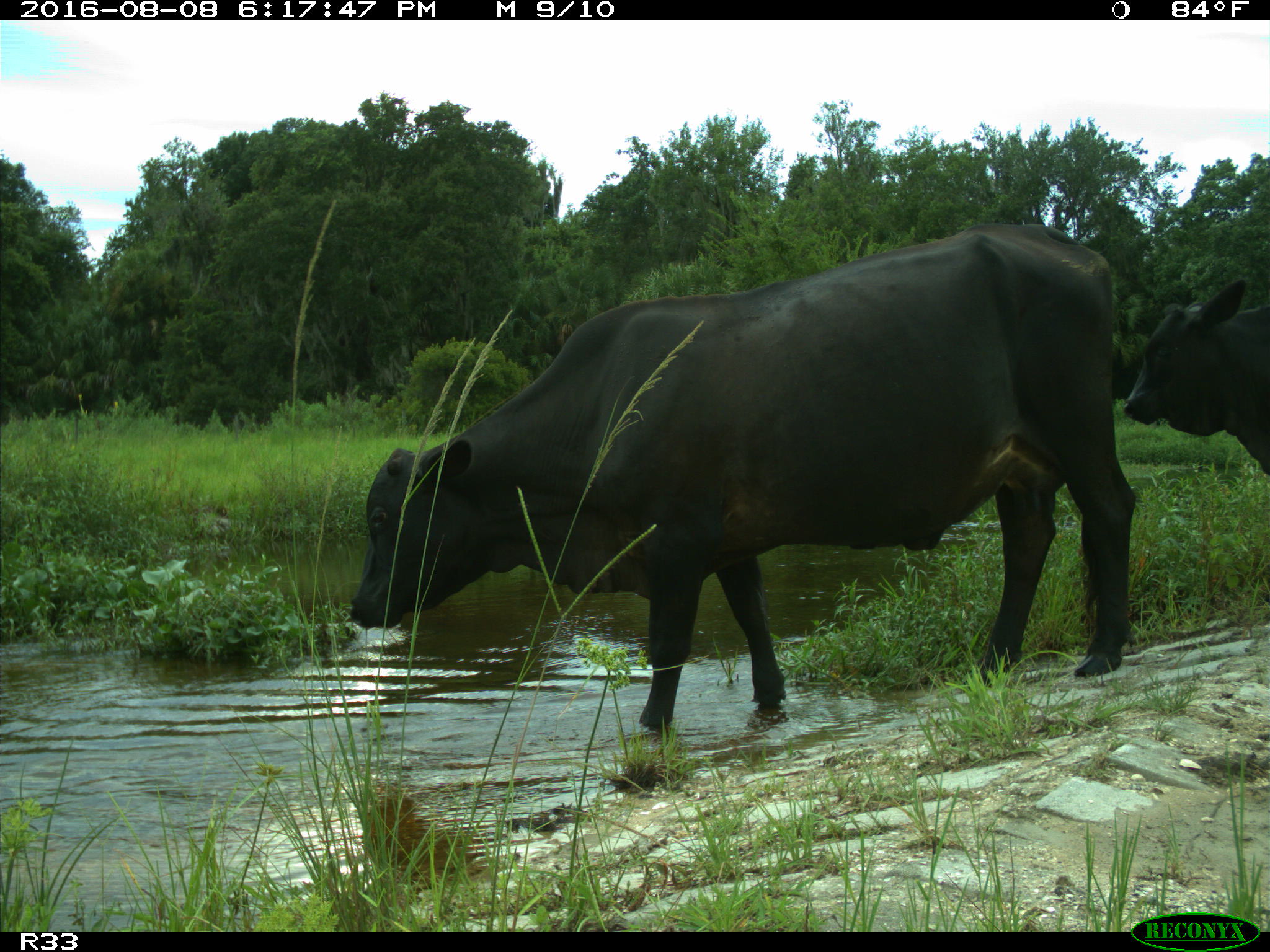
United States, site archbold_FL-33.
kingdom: Animalia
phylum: Chordata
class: Mammalia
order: Artiodactyla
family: Bovidae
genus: Bos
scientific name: Bos taurus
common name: domestic cow